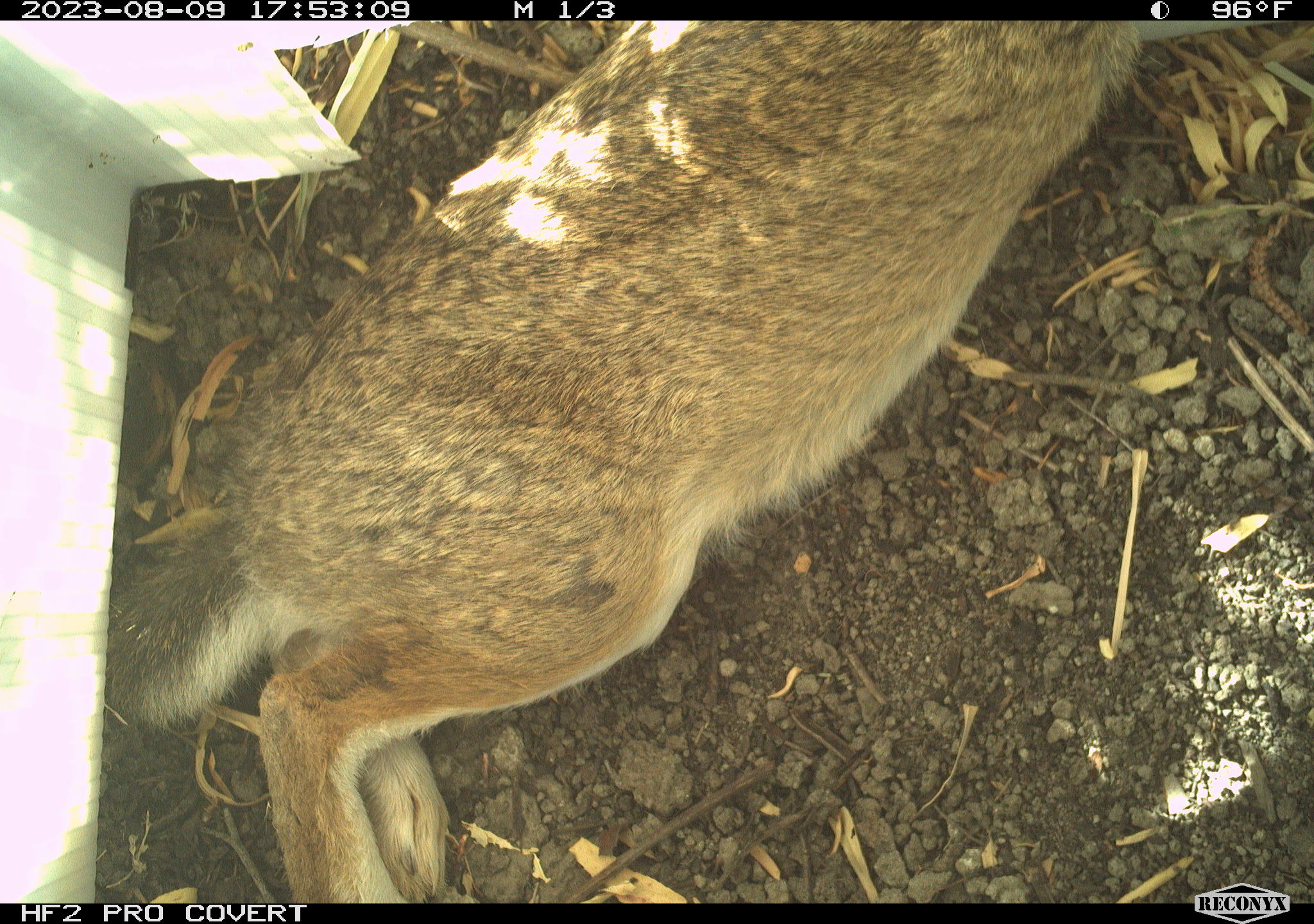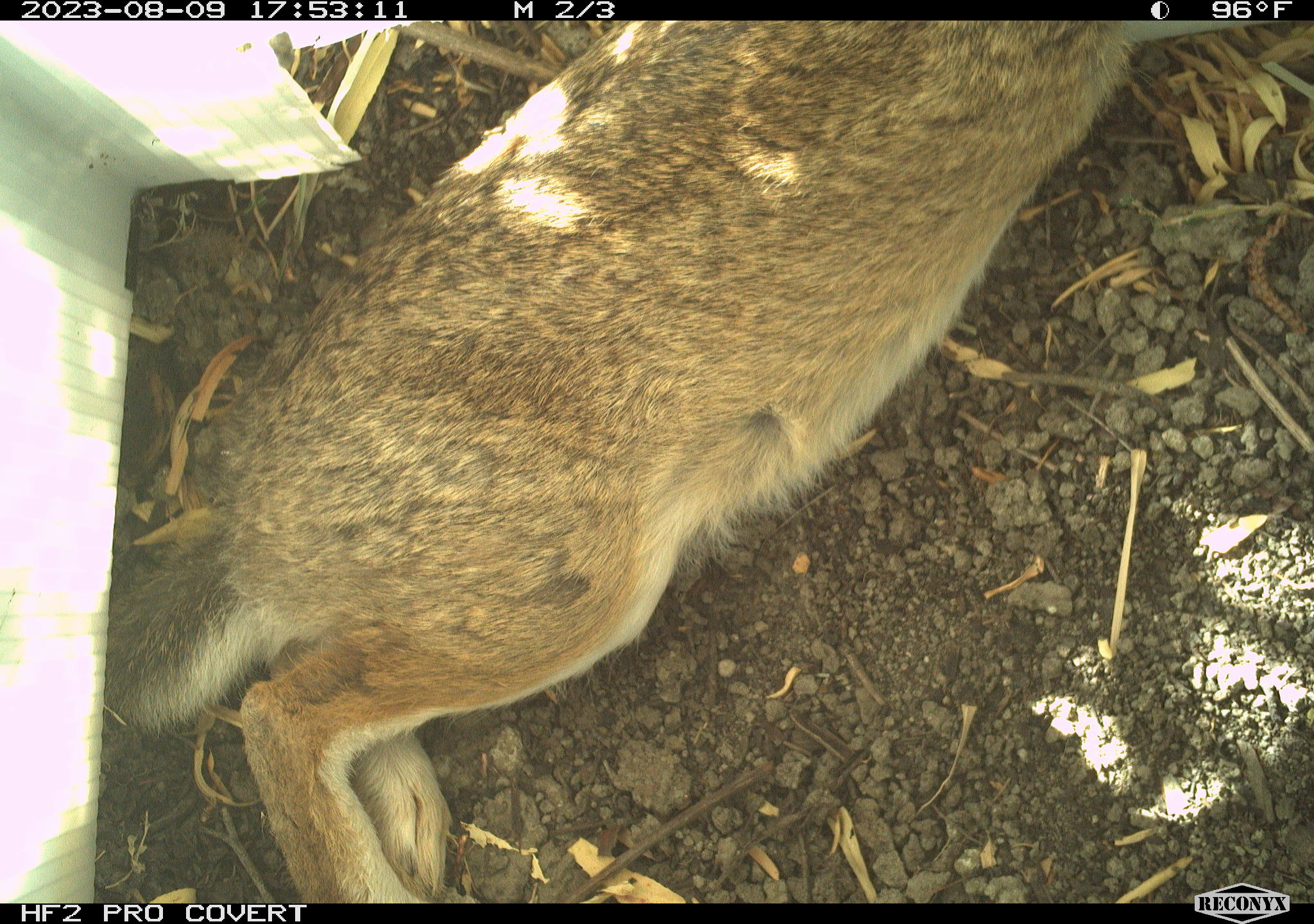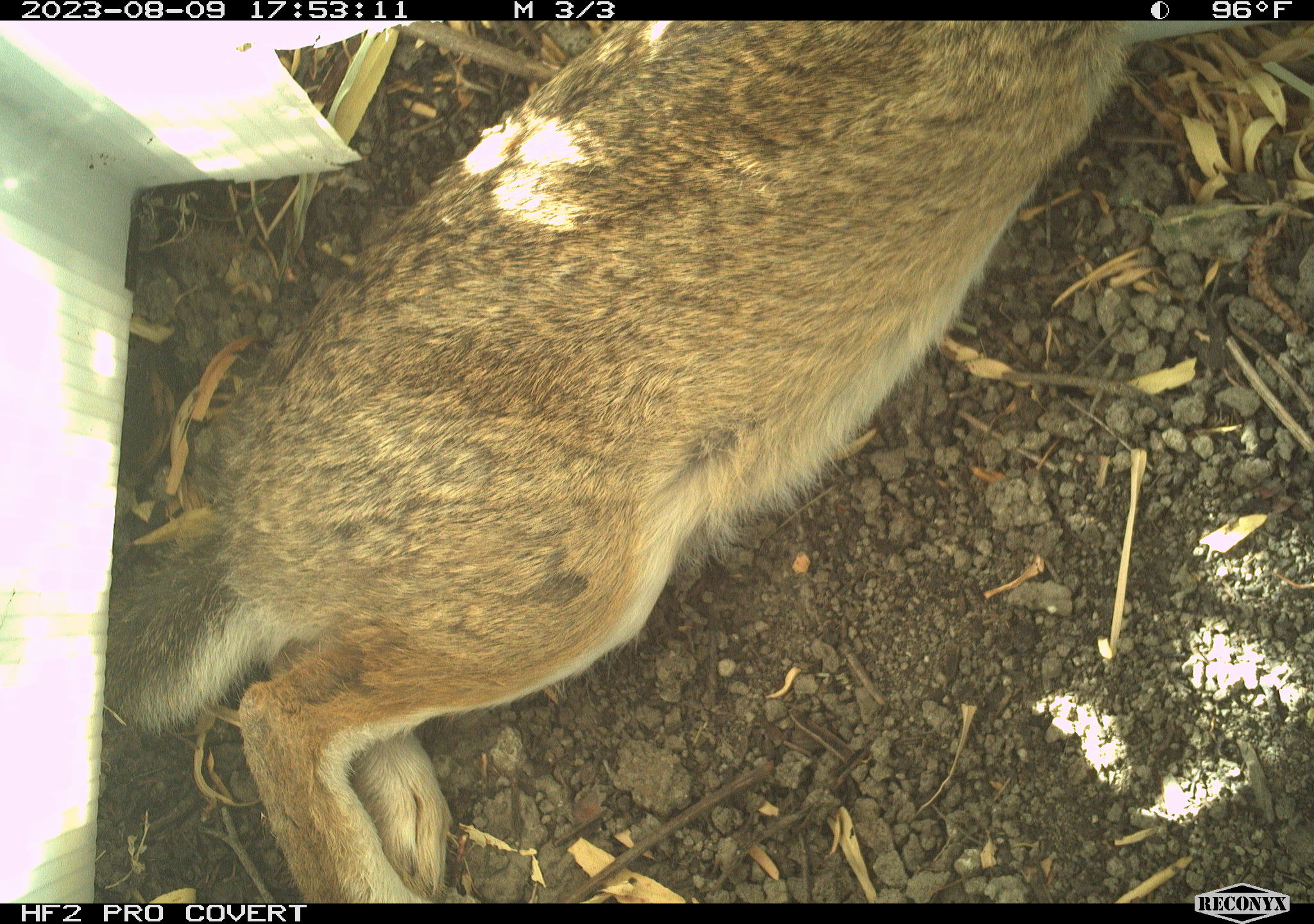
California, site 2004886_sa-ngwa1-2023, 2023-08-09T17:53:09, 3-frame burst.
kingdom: Animalia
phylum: Chordata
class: Mammalia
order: Lagomorpha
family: Leporidae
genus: Sylvilagus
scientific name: Sylvilagus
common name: cottontail rabbits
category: sylvilagus species